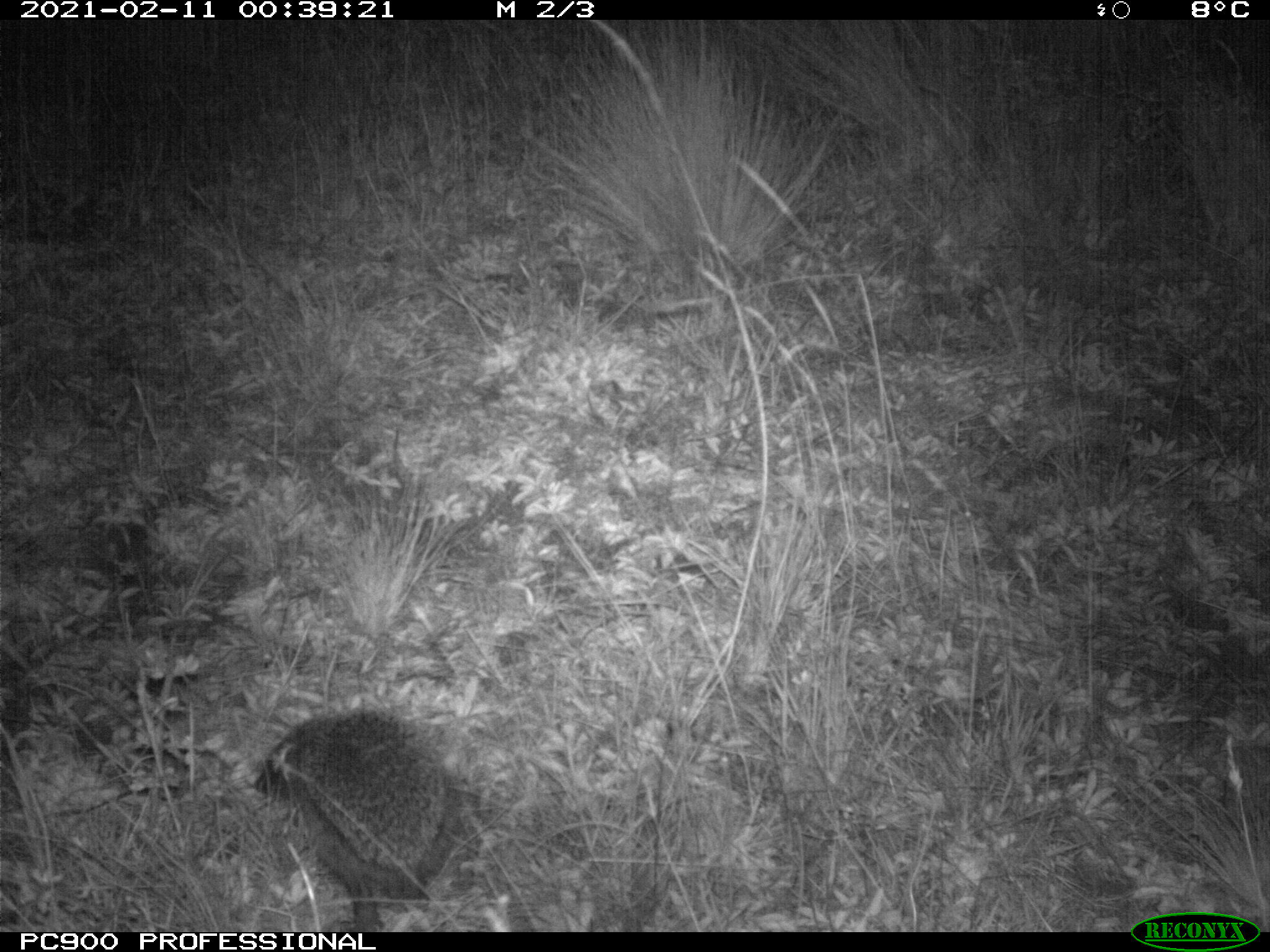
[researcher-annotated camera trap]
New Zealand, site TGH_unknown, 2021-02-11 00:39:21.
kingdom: Animalia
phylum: Chordata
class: Mammalia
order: Eulipotyphla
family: Erinaceidae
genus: Erinaceus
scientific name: Erinaceus europaeus europaeus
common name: european hedgehog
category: hedgehog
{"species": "hedgehog (european hedgehog) (Erinaceus europaeus europaeus)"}